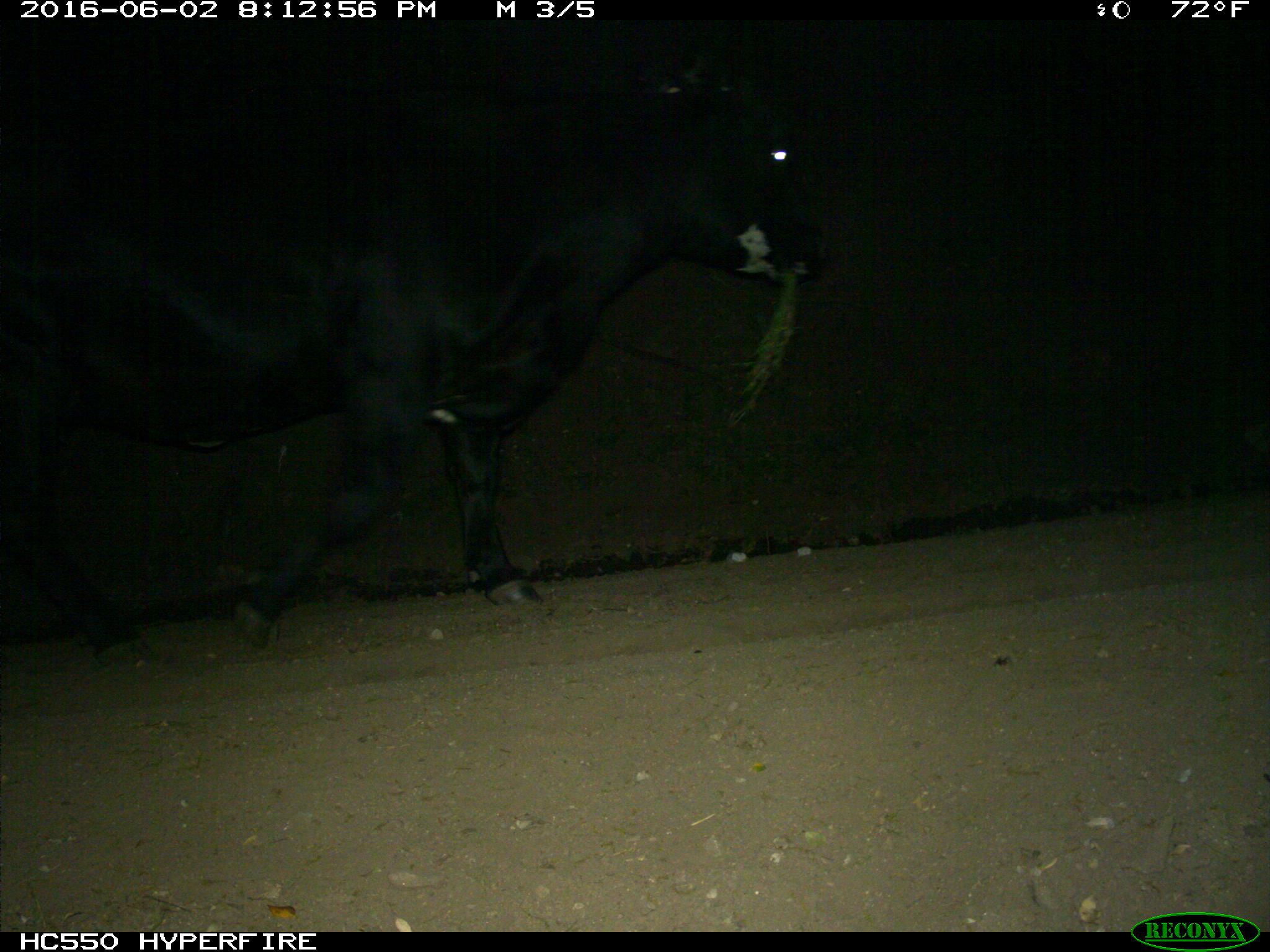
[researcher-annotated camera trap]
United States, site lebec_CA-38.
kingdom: Animalia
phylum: Chordata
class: Mammalia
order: Artiodactyla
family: Bovidae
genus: Bos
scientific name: Bos taurus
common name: domestic cow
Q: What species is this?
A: Bos taurus (domestic cow).